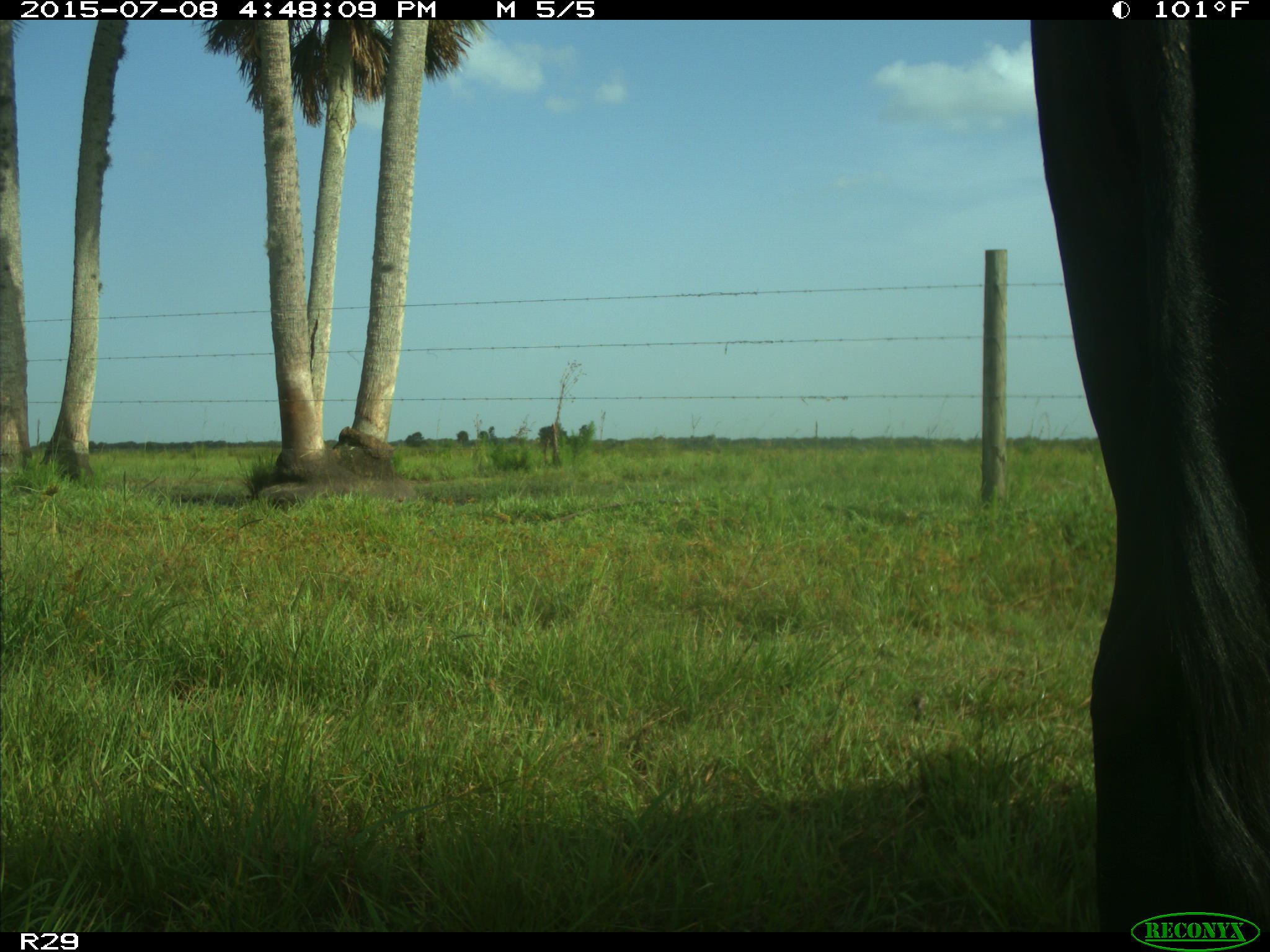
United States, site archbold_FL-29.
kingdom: Animalia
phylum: Chordata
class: Mammalia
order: Artiodactyla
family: Bovidae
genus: Bos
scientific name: Bos taurus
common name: domestic cow